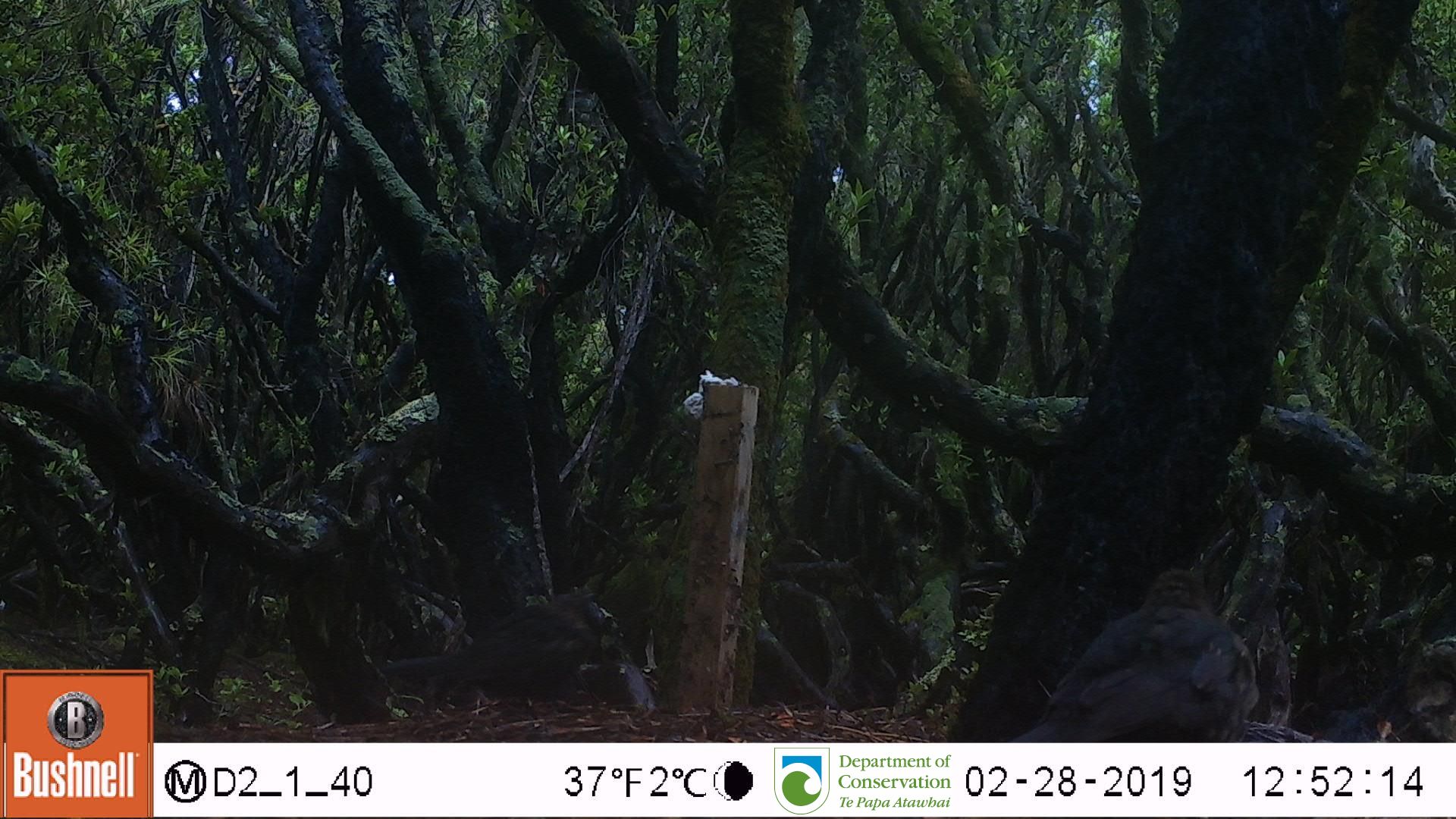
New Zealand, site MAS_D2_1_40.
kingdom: Animalia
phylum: Chordata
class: Aves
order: Passeriformes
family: Turdidae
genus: Turdus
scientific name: Turdus merula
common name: eurasian blackbird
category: blackbird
Blackbird (eurasian blackbird) (Turdus merula).